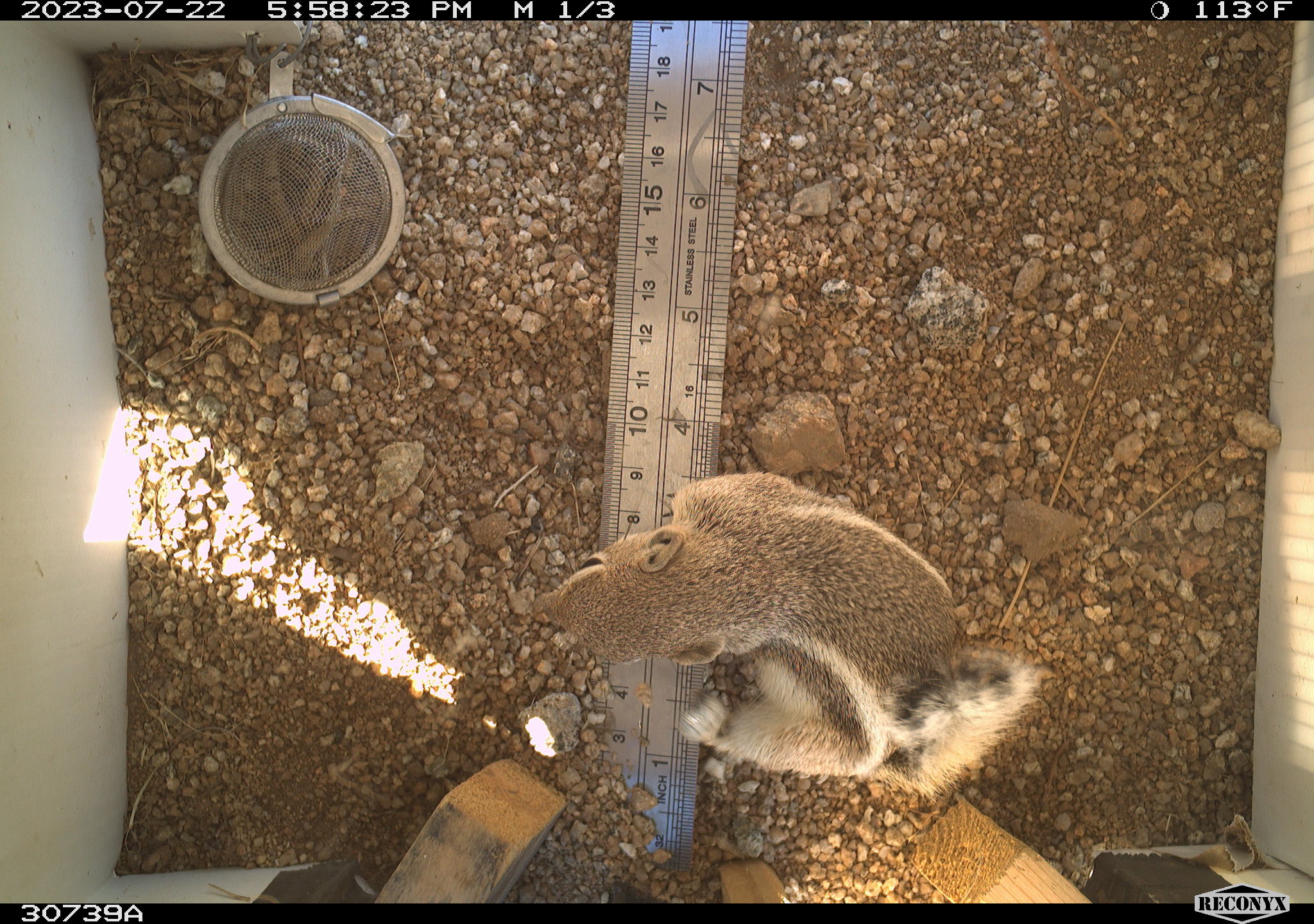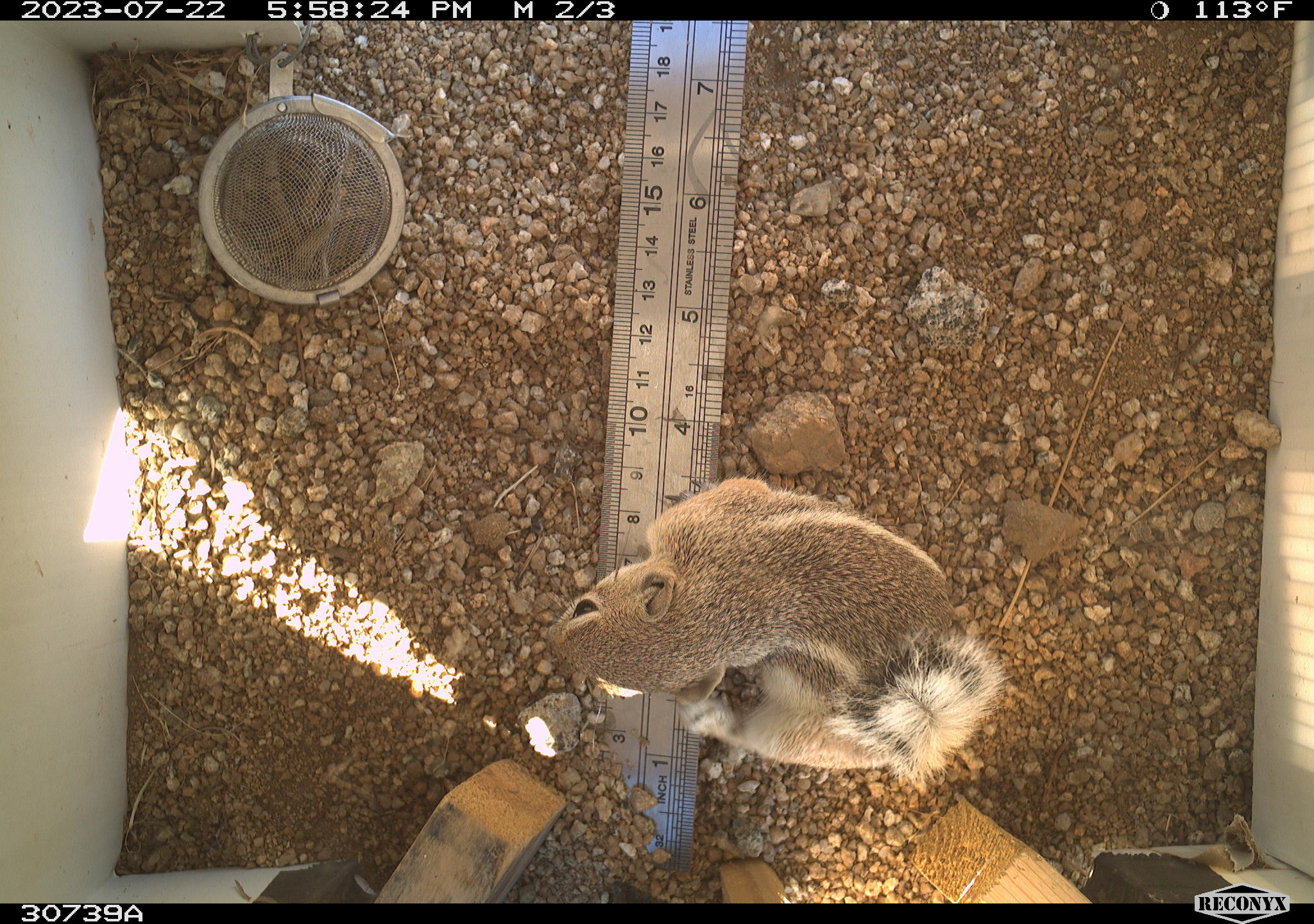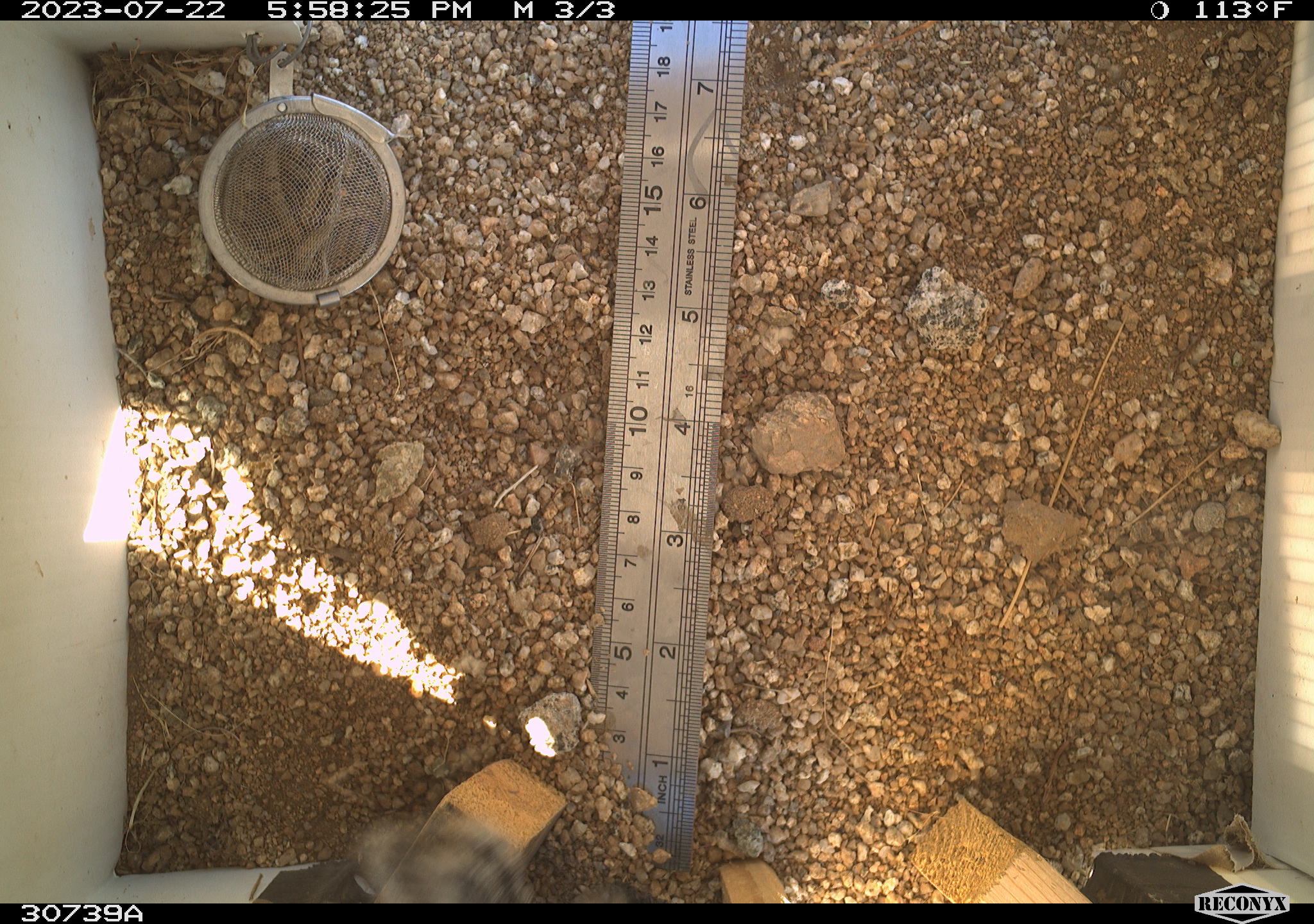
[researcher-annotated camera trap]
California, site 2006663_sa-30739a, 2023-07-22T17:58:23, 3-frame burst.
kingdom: Animalia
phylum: Chordata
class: Mammalia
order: Rodentia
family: Sciuridae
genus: Ammospermophilus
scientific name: Ammospermophilus leucurus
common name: white-tailed antelope squirrel